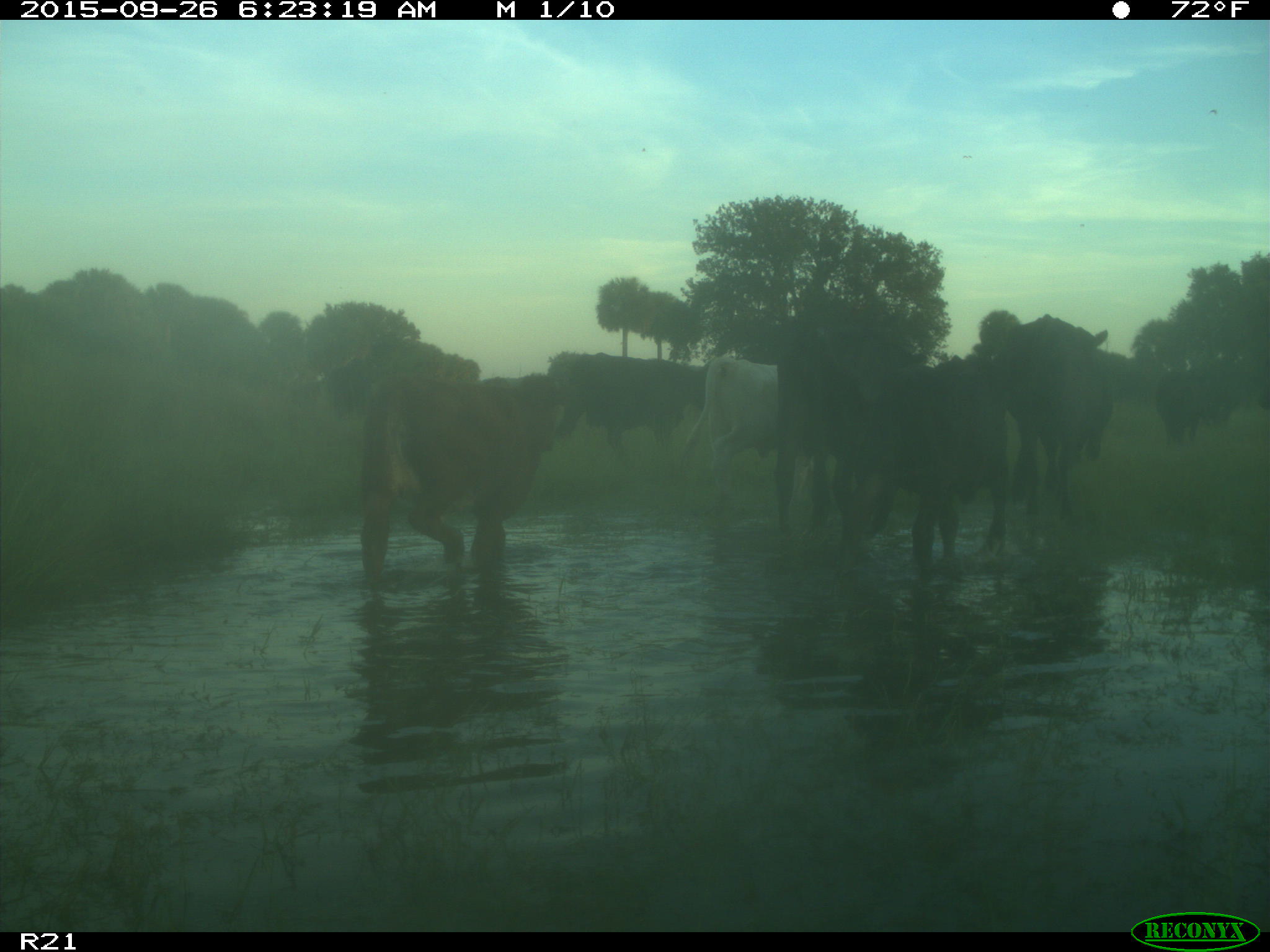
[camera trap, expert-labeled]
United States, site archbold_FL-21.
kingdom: Animalia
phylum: Chordata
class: Mammalia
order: Artiodactyla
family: Bovidae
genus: Bos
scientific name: Bos taurus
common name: domestic cow